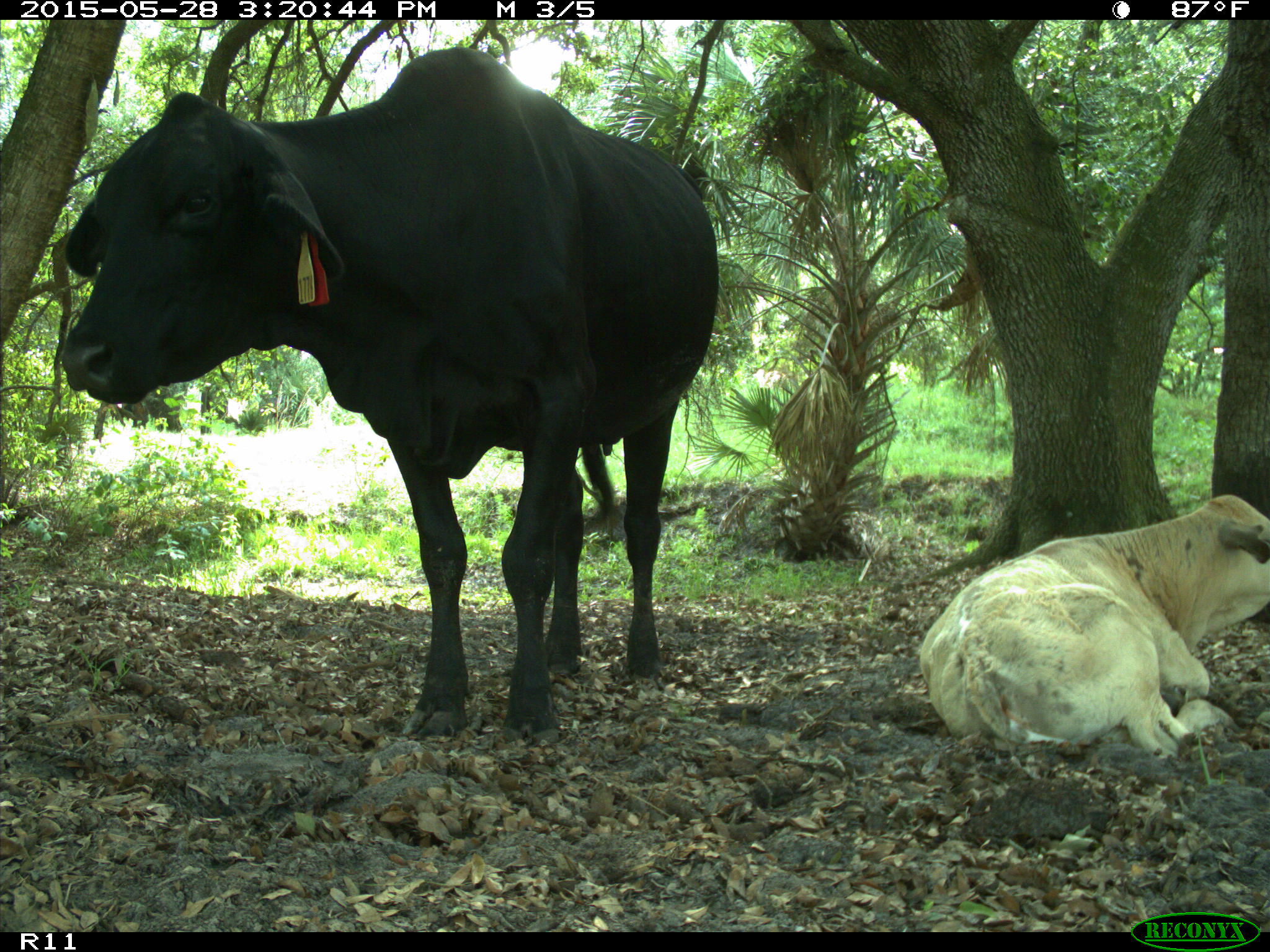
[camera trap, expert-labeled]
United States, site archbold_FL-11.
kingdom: Animalia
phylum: Chordata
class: Mammalia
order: Artiodactyla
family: Bovidae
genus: Bos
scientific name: Bos taurus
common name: domestic cow